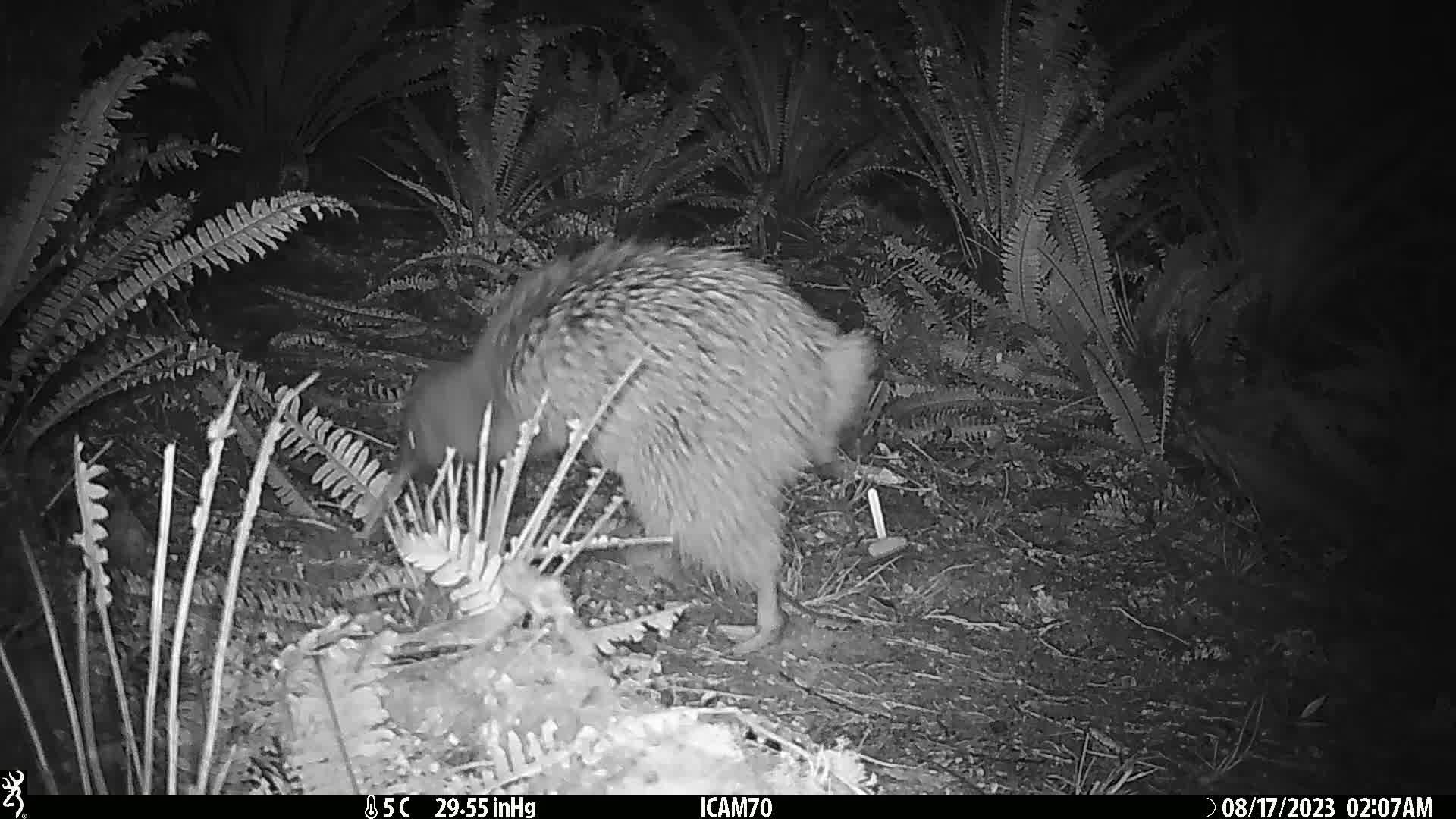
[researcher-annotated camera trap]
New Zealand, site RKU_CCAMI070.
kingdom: Animalia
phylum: Chordata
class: Aves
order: Apterygiformes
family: Apterygidae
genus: Apteryx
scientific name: Apteryx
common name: kiwi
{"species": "kiwi (Apteryx)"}